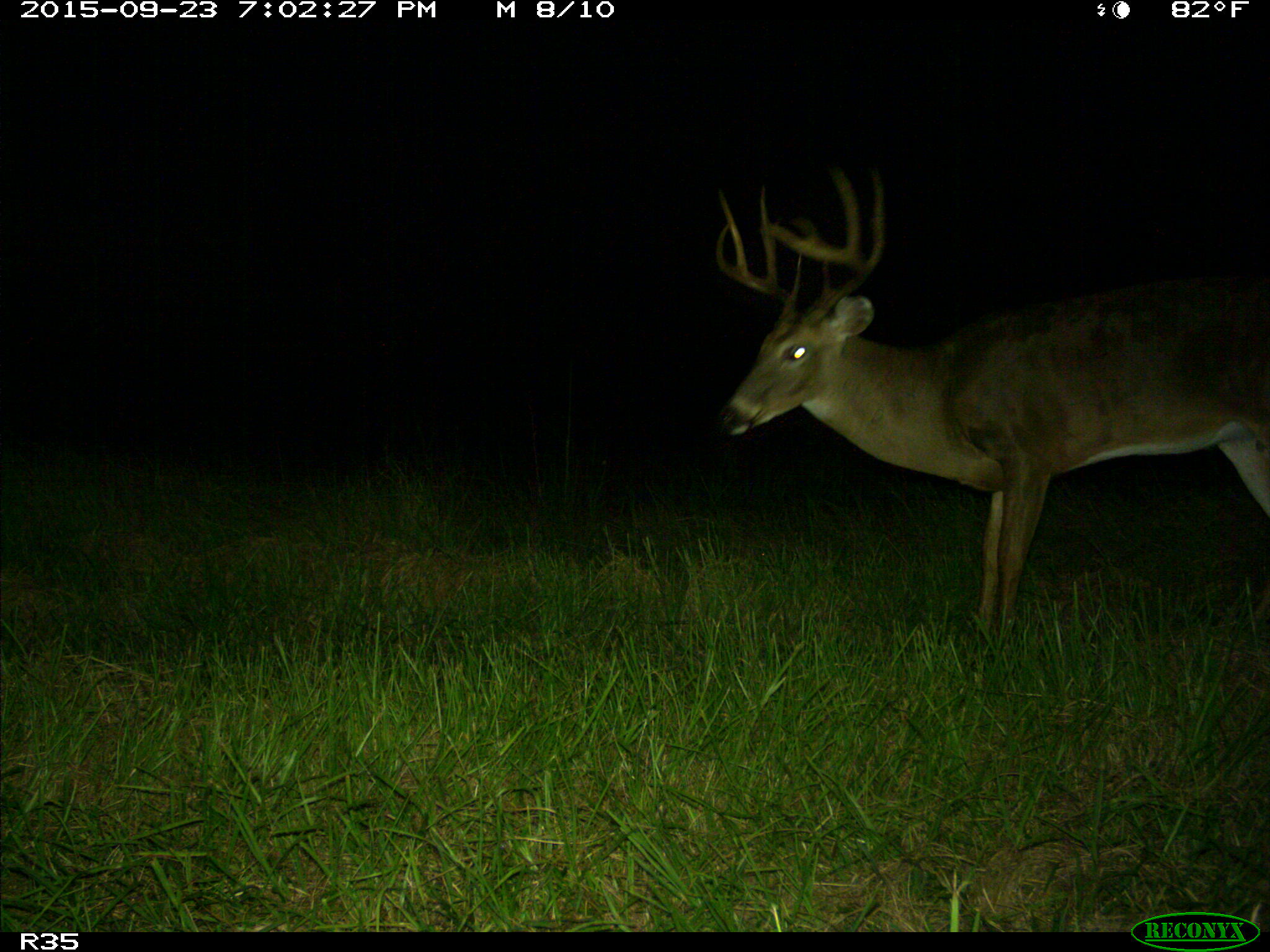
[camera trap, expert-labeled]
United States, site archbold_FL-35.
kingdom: Animalia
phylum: Chordata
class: Mammalia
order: Artiodactyla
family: Cervidae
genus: Odocoileus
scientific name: Odocoileus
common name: deer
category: unidentified deer